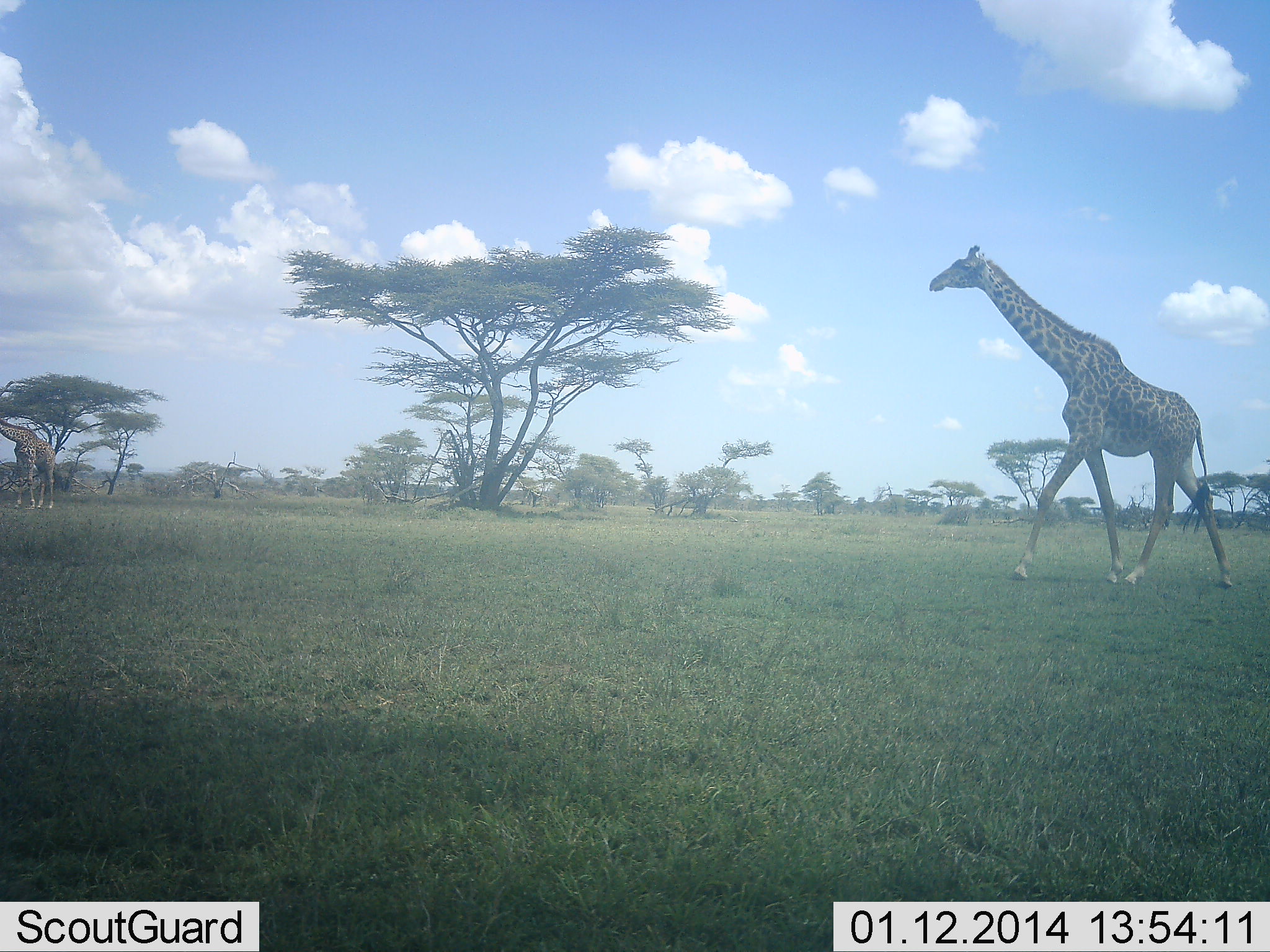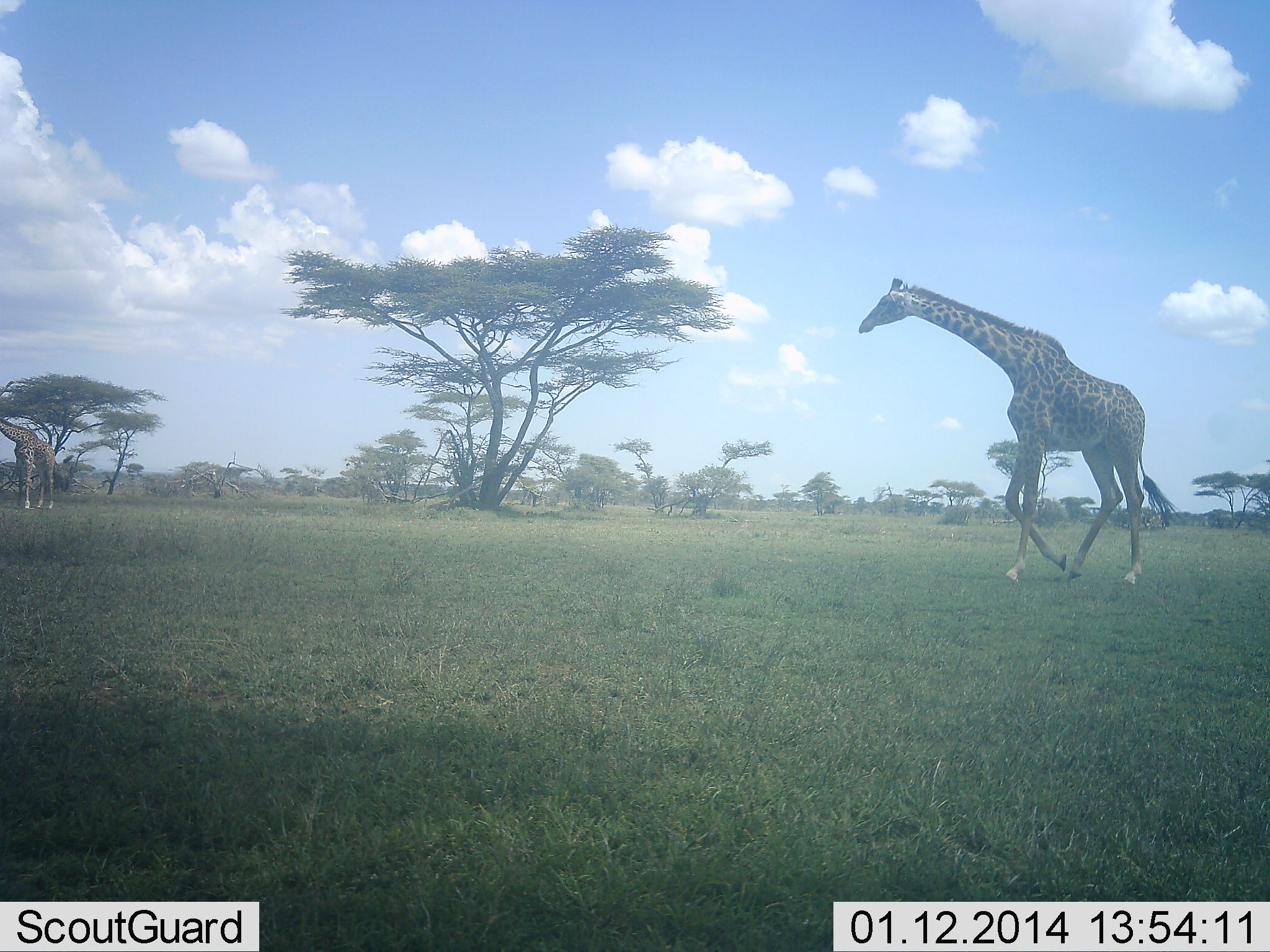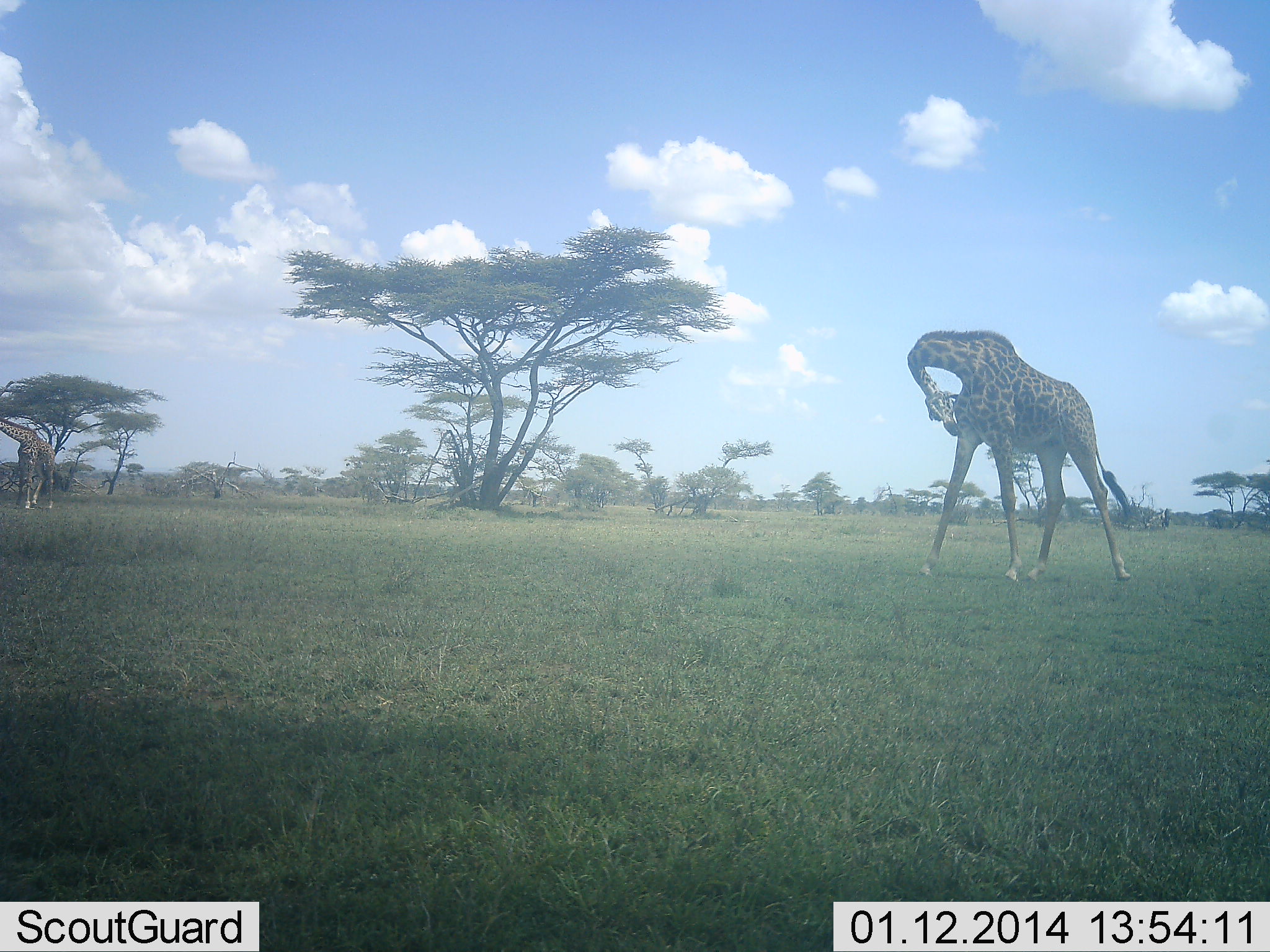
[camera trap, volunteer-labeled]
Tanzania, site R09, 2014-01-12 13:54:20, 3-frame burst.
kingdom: Animalia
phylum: Chordata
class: Mammalia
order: Artiodactyla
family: Giraffidae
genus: Giraffa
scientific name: Giraffa camelopardalis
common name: giraffe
Giraffe (Giraffa camelopardalis), count 2. Behavior (volunteer vote fractions): standing 50%, resting 0%, moving 100%, interacting 0%. Young present (vote fraction): 0%. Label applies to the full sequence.